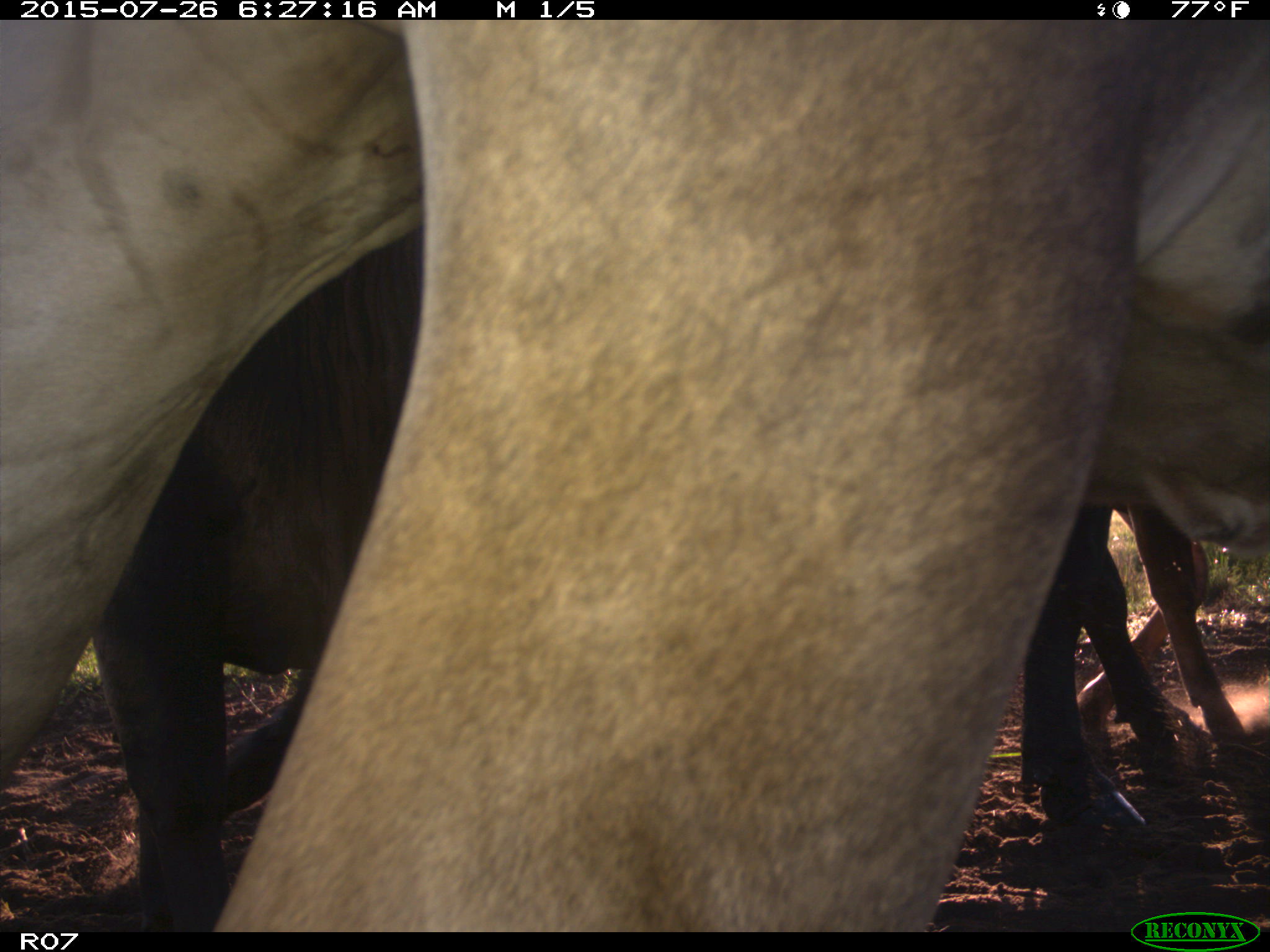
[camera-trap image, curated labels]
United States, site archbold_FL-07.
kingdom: Animalia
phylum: Chordata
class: Mammalia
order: Artiodactyla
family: Bovidae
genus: Bos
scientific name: Bos taurus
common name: domestic cow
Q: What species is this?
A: Bos taurus (domestic cow).